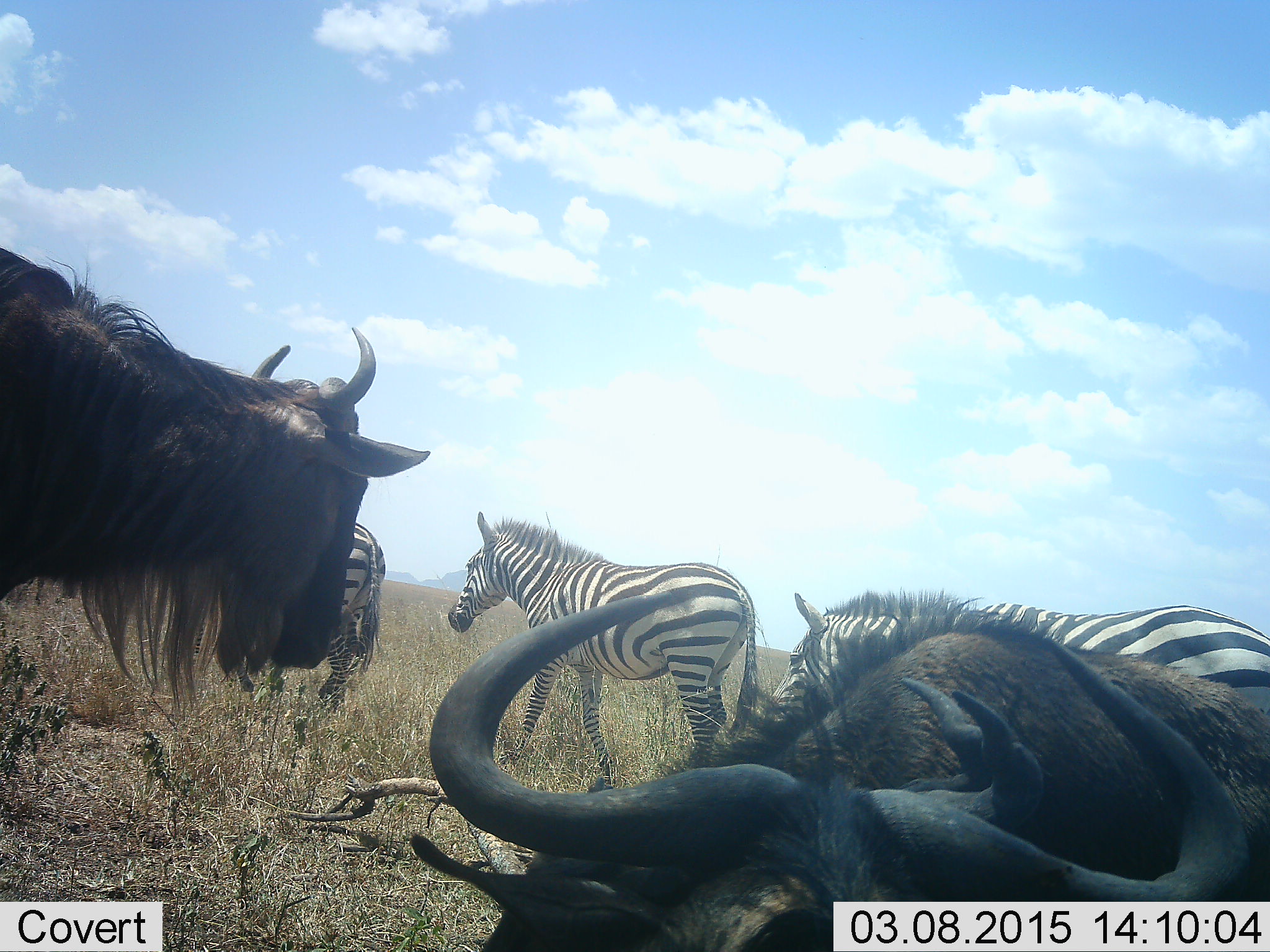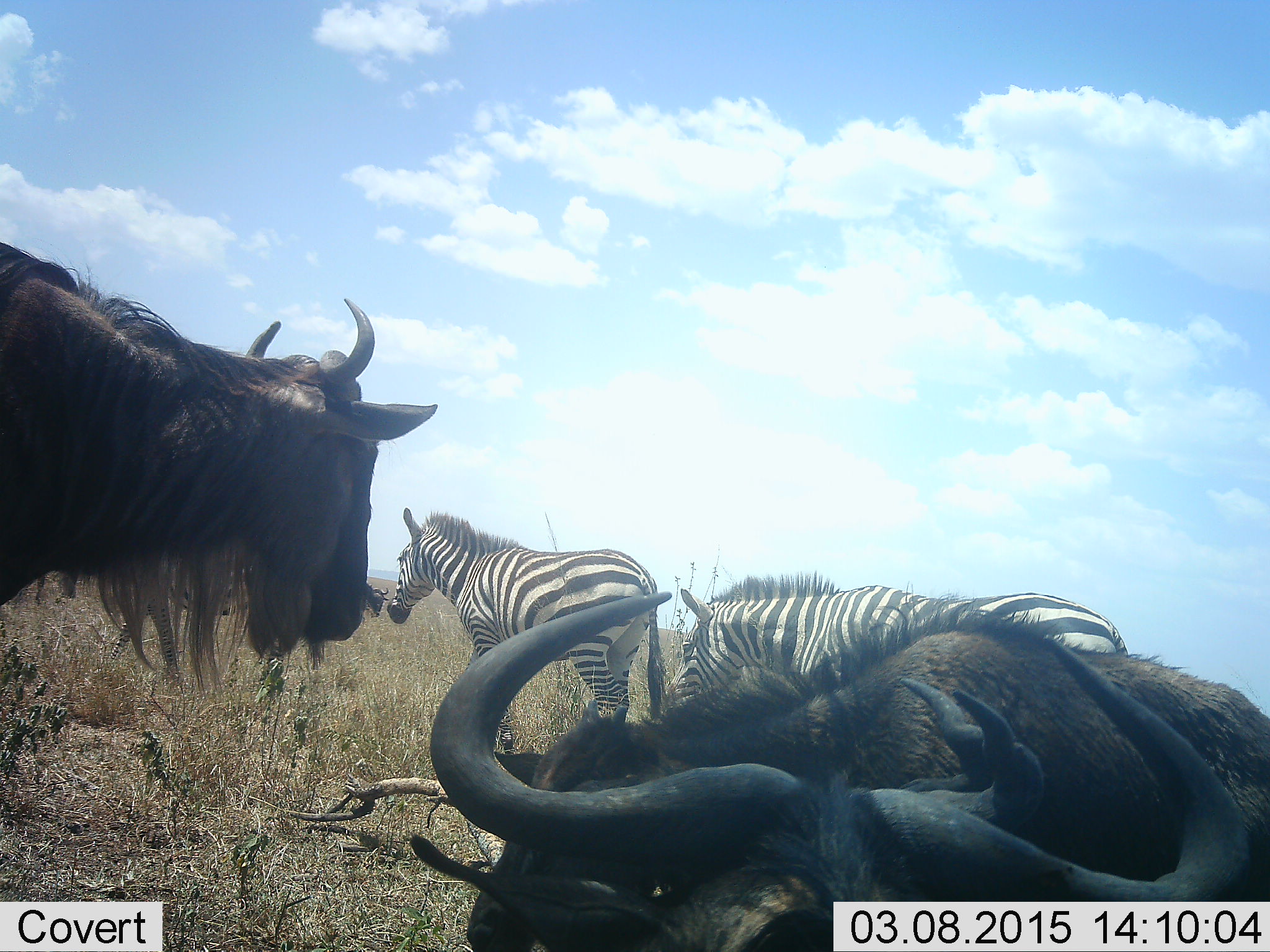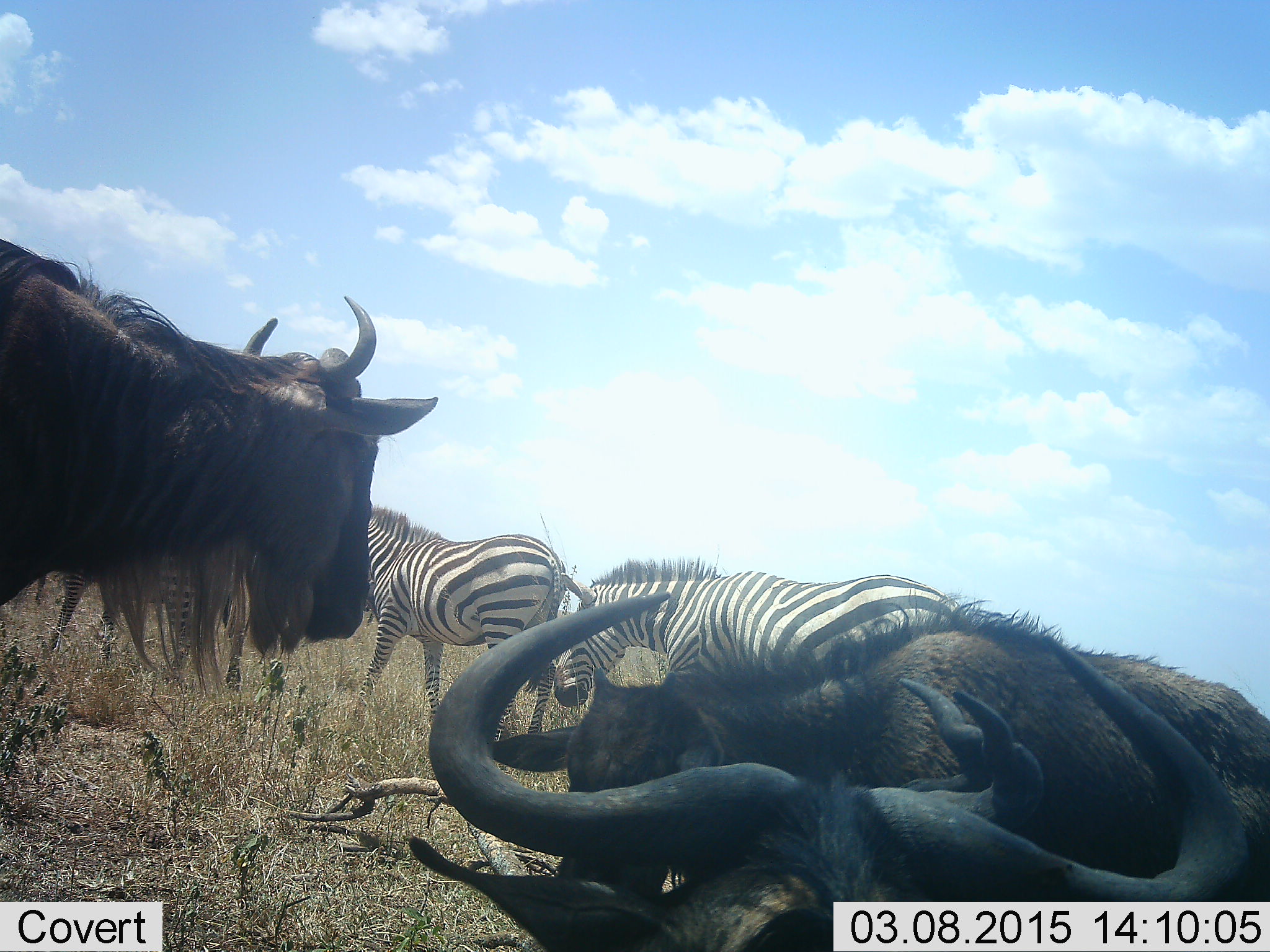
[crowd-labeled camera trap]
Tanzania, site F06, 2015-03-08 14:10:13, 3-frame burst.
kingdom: Animalia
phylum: Chordata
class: Mammalia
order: Artiodactyla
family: Bovidae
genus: Connochaetes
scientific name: Connochaetes taurinus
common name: blue wildebeest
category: wildebeest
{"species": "wildebeest (blue wildebeest) (Connochaetes taurinus)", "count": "3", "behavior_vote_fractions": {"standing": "90%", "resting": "90%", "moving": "0%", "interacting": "0%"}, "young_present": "10%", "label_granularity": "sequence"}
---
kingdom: Animalia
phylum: Chordata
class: Mammalia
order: Perissodactyla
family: Equidae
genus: Equus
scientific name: Equus quagga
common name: plains zebra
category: zebra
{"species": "zebra (plains zebra) (Equus quagga)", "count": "3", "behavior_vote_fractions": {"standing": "20%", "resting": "0%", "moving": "80%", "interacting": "0%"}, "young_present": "0%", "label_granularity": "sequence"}